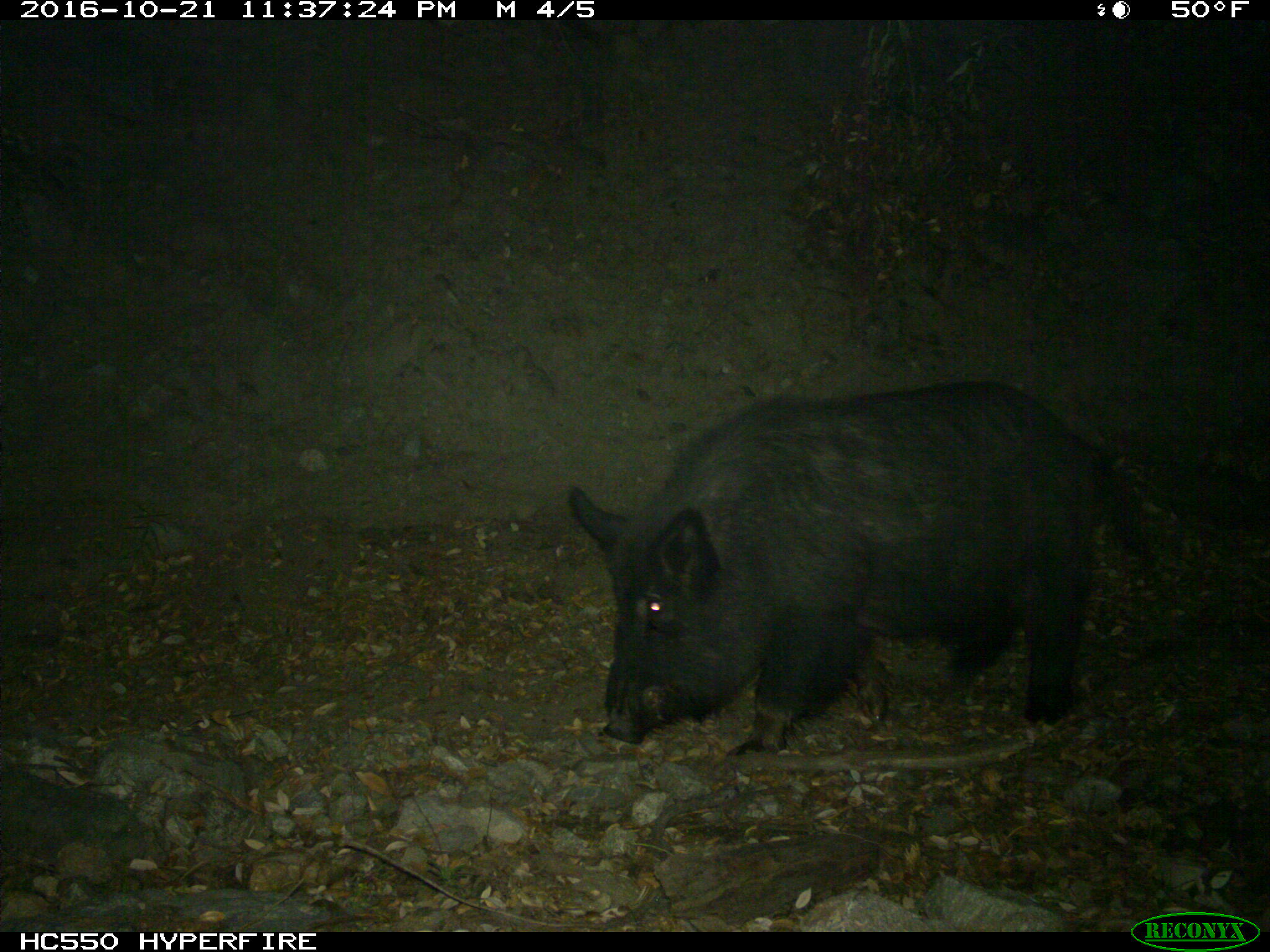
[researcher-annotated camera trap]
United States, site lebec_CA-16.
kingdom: Animalia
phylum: Chordata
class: Mammalia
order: Artiodactyla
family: Suidae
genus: Sus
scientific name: Sus scrofa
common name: wild boar